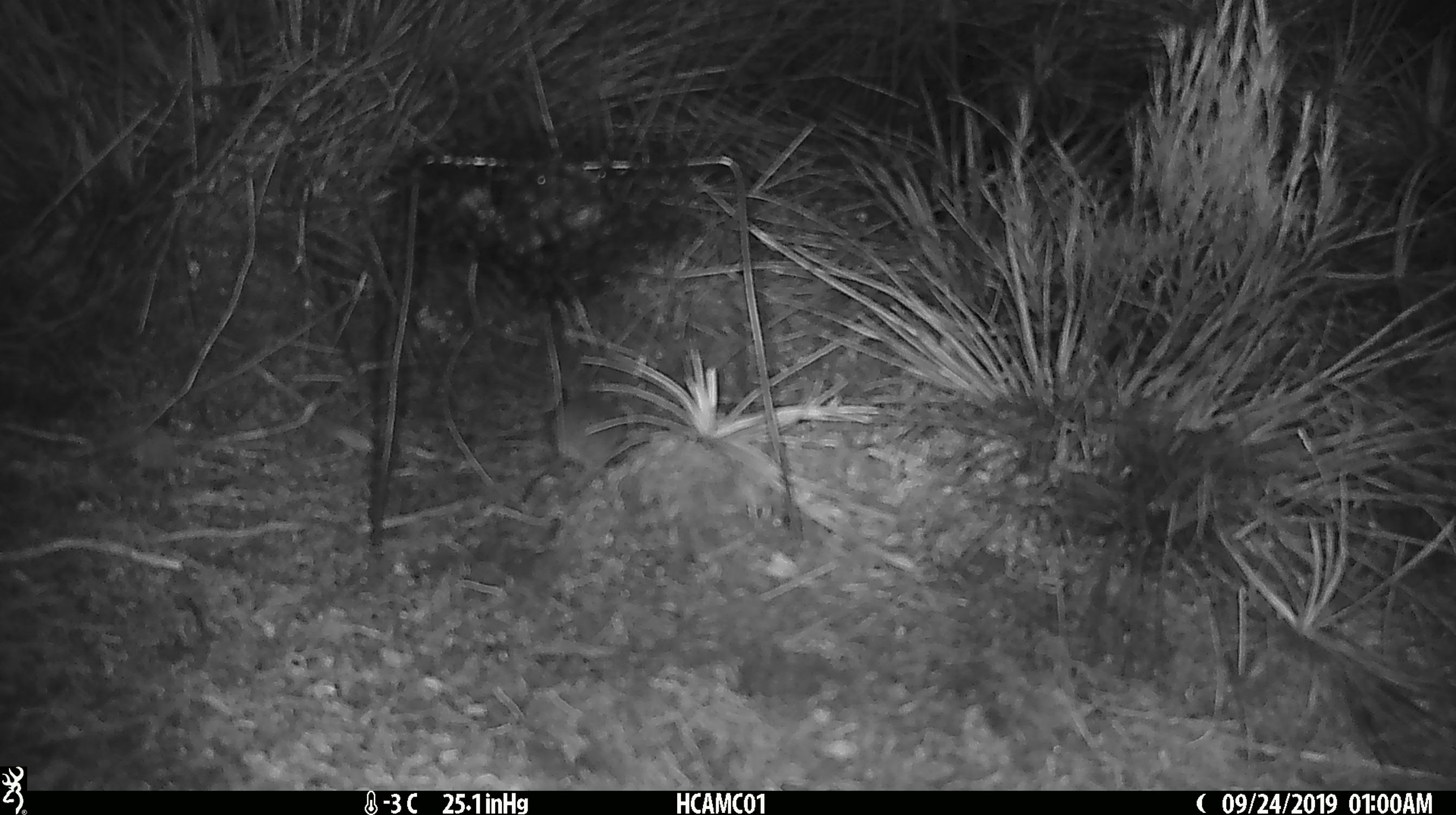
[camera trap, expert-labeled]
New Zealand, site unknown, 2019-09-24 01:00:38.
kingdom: Animalia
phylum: Chordata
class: Mammalia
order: Rodentia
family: Muridae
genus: Mus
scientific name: Mus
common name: mouse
Mouse (Mus).